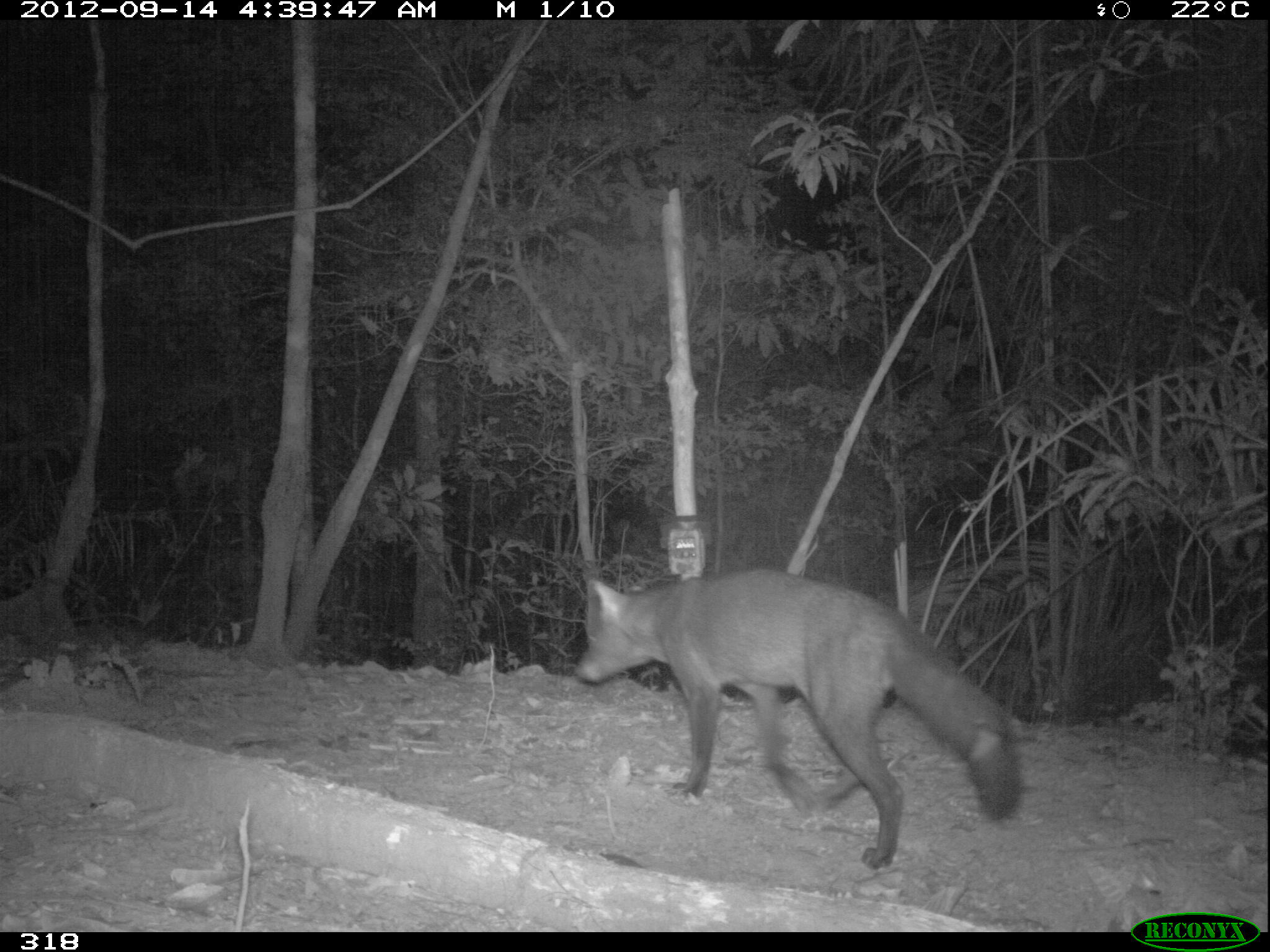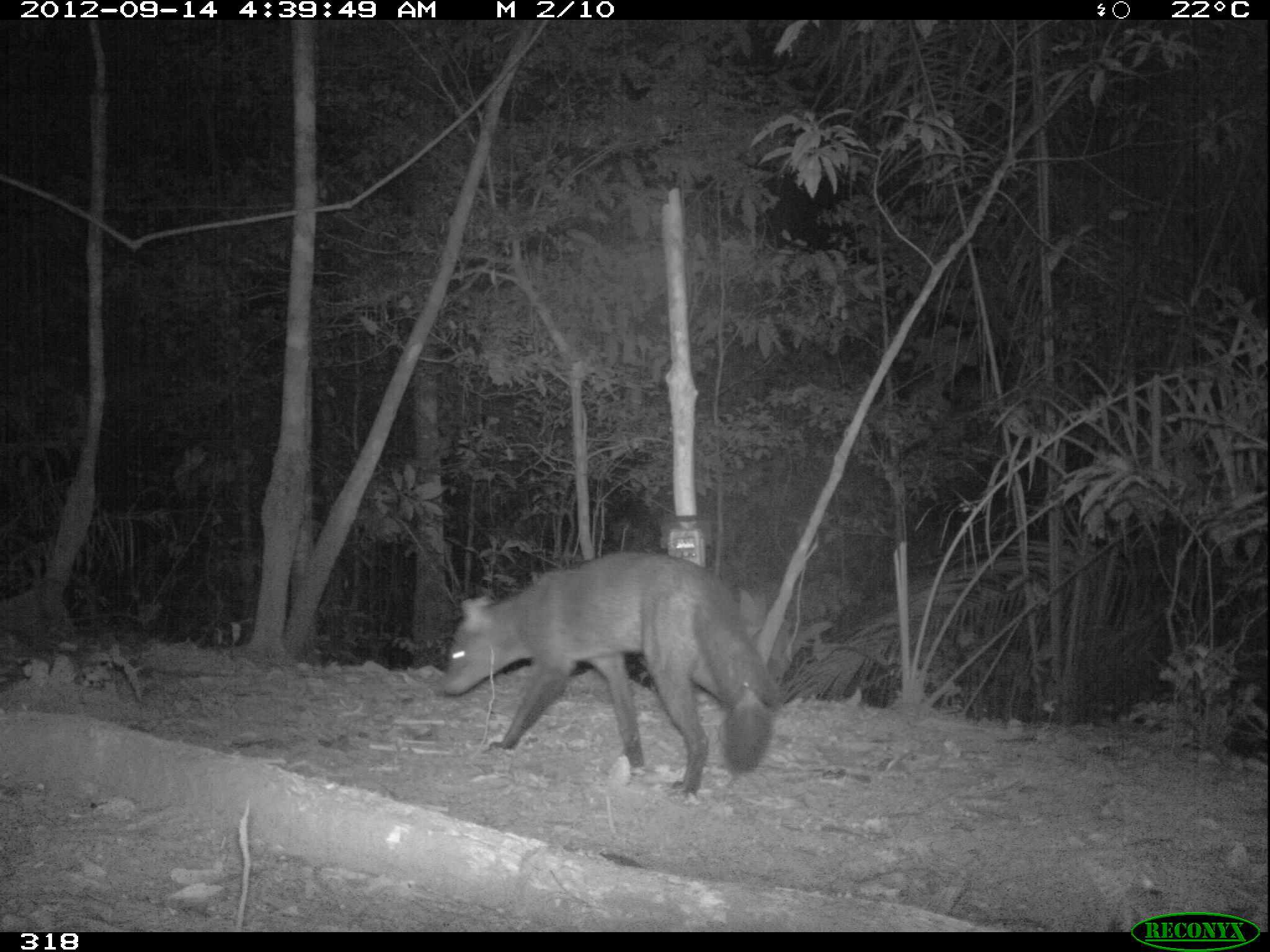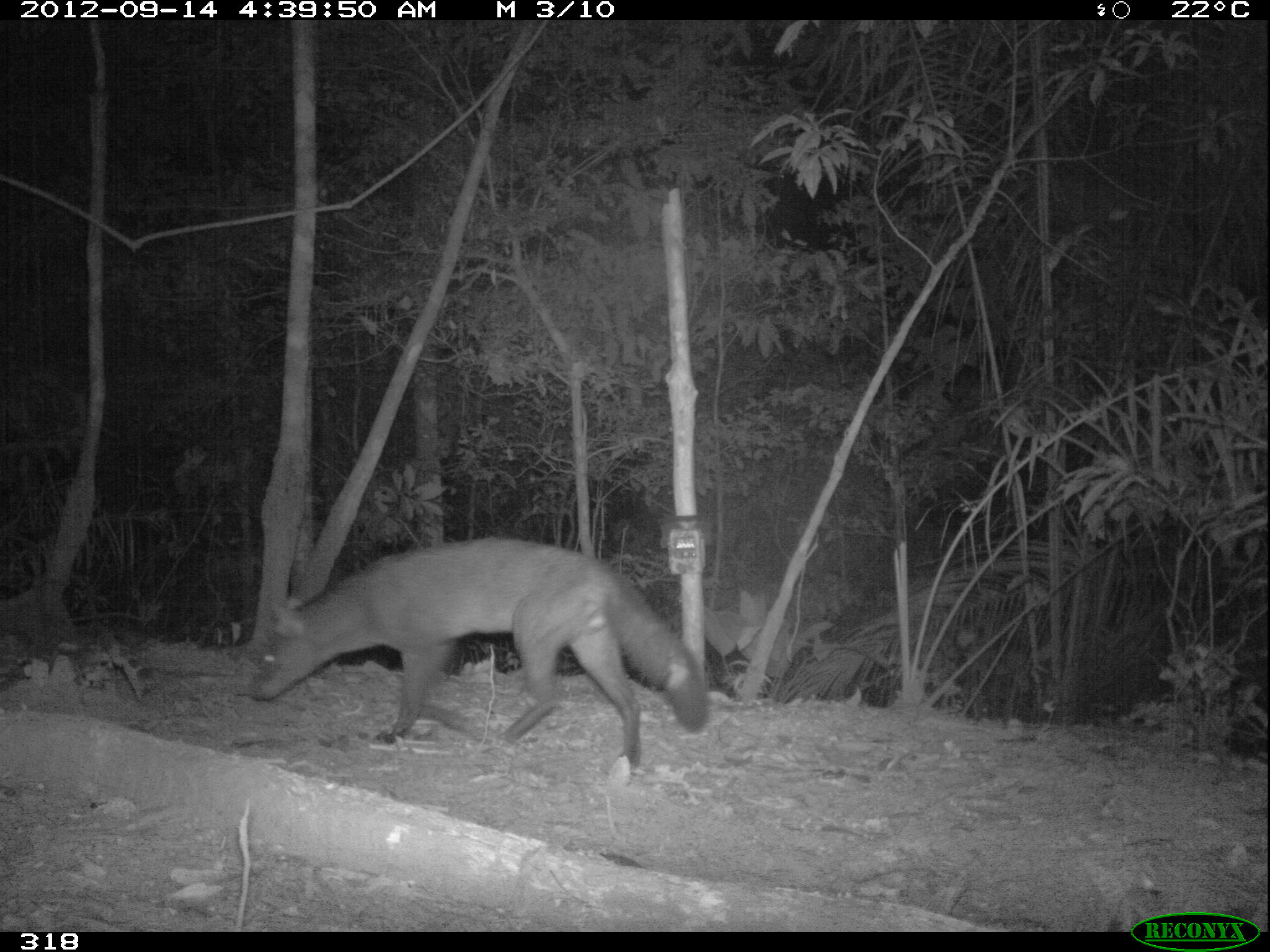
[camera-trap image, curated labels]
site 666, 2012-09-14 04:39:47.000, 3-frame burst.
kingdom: Animalia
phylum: Chordata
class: Mammalia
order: Carnivora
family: Canidae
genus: Atelocynus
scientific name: Atelocynus microtis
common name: short-eared dog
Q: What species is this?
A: Atelocynus microtis (short-eared dog).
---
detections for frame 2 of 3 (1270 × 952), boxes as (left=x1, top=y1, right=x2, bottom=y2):
atelocynus microtis: (left=441, top=548, right=783, bottom=799)